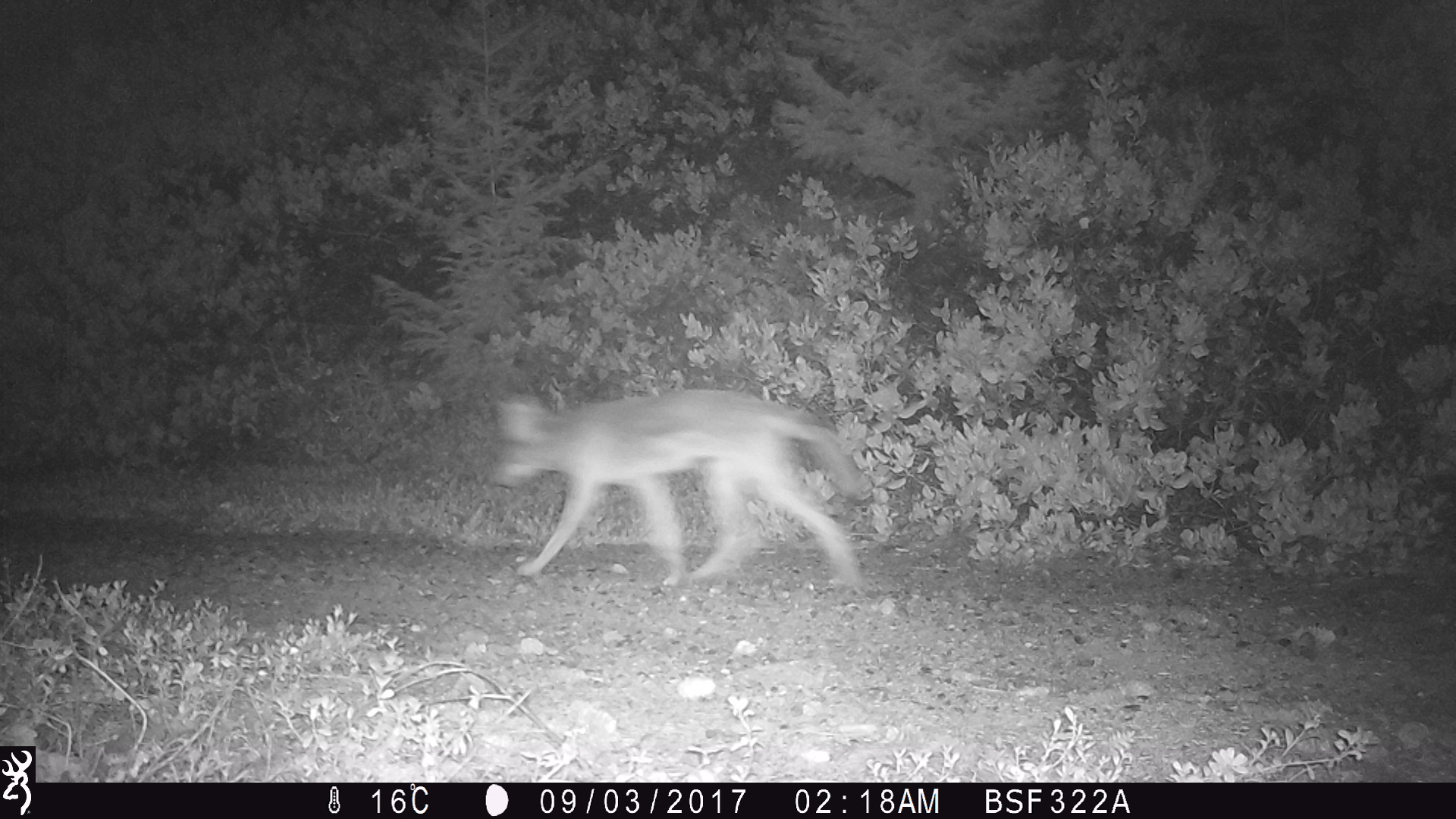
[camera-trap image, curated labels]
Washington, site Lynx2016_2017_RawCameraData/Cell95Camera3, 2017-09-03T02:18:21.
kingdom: Animalia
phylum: Chordata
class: Mammalia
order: Carnivora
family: Canidae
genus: Canis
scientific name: Canis latrans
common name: coyote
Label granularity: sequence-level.